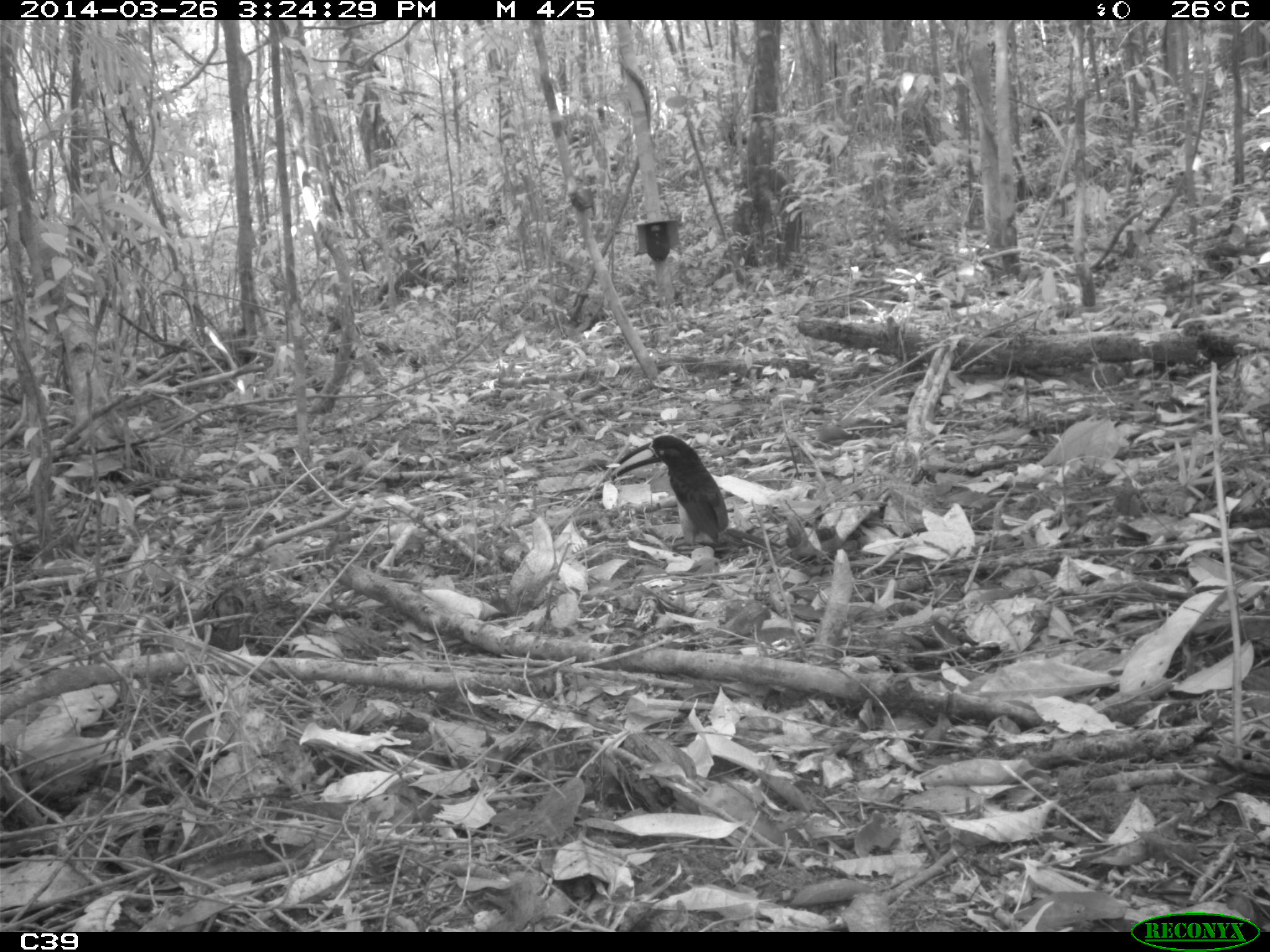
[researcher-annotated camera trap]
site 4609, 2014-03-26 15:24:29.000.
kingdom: Animalia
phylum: Chordata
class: Aves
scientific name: Aves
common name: bird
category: unknown bird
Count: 1.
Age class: adult.